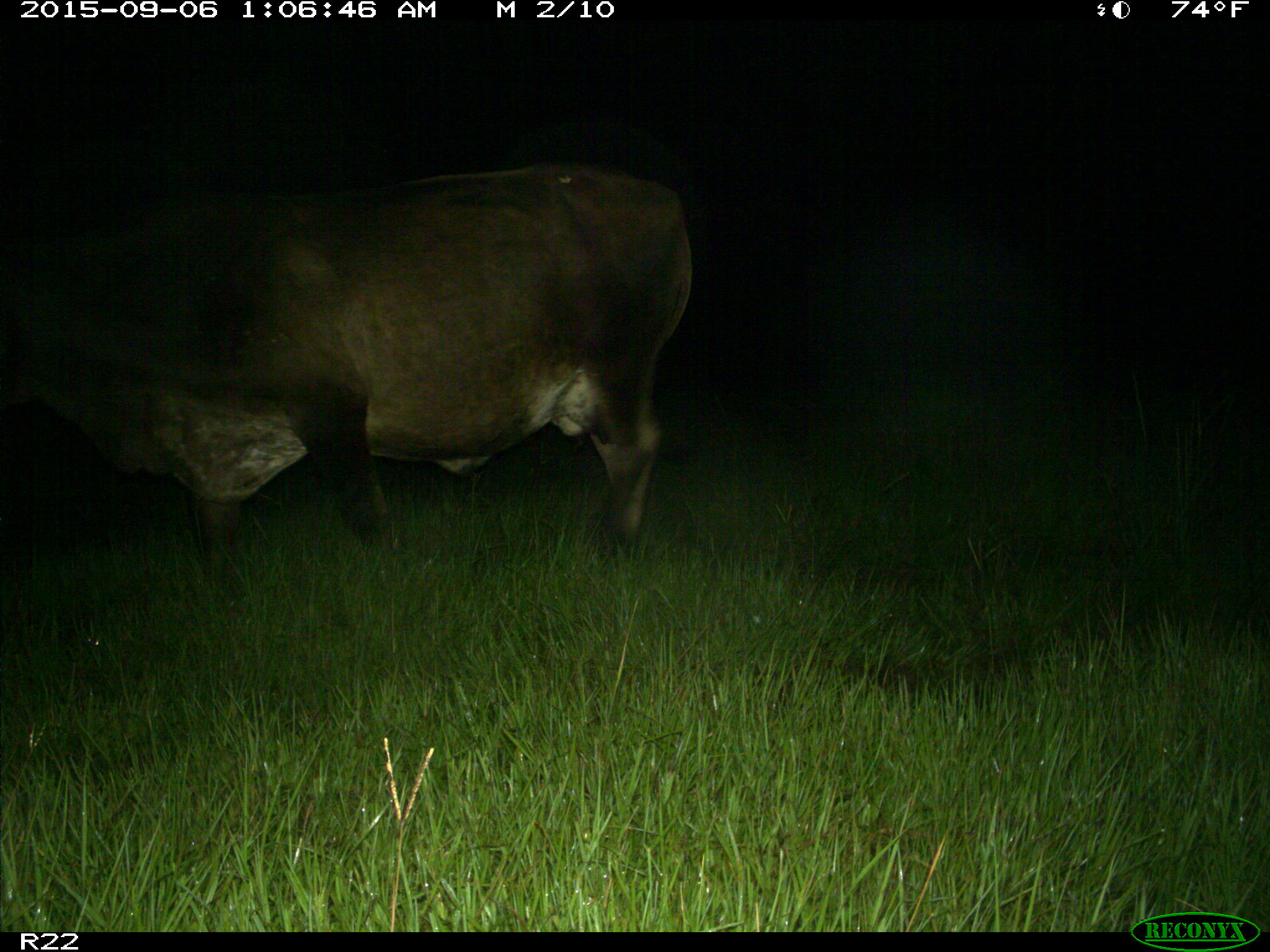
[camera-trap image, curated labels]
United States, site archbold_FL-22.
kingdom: Animalia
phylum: Chordata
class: Mammalia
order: Artiodactyla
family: Bovidae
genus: Bos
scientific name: Bos taurus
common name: domestic cow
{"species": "Bos taurus (domestic cow)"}